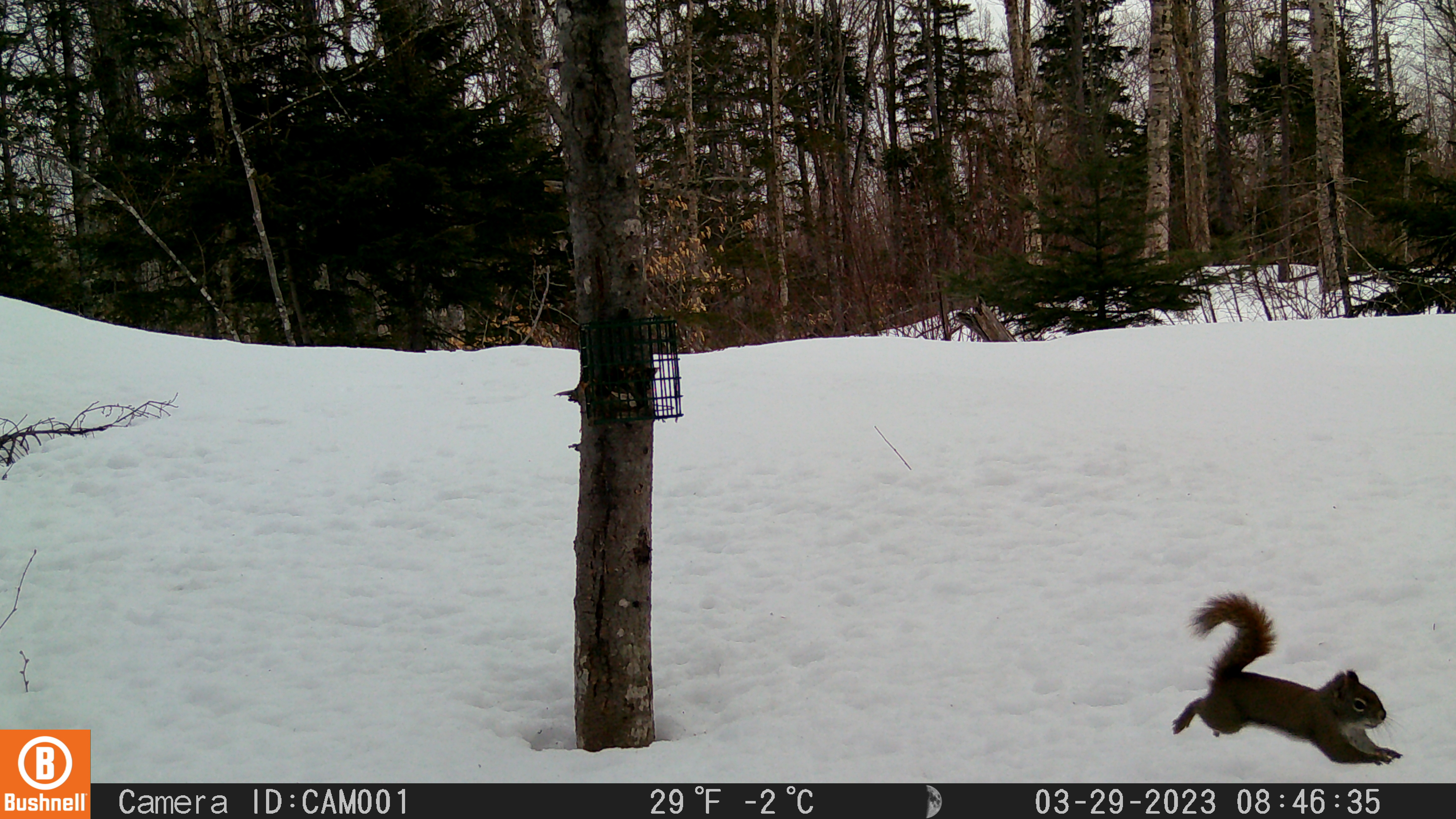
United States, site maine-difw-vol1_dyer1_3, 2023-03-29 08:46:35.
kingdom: Animalia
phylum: Chordata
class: Mammalia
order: Rodentia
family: Sciuridae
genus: Tamiasciurus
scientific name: Tamiasciurus hudsonicus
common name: red squirrel